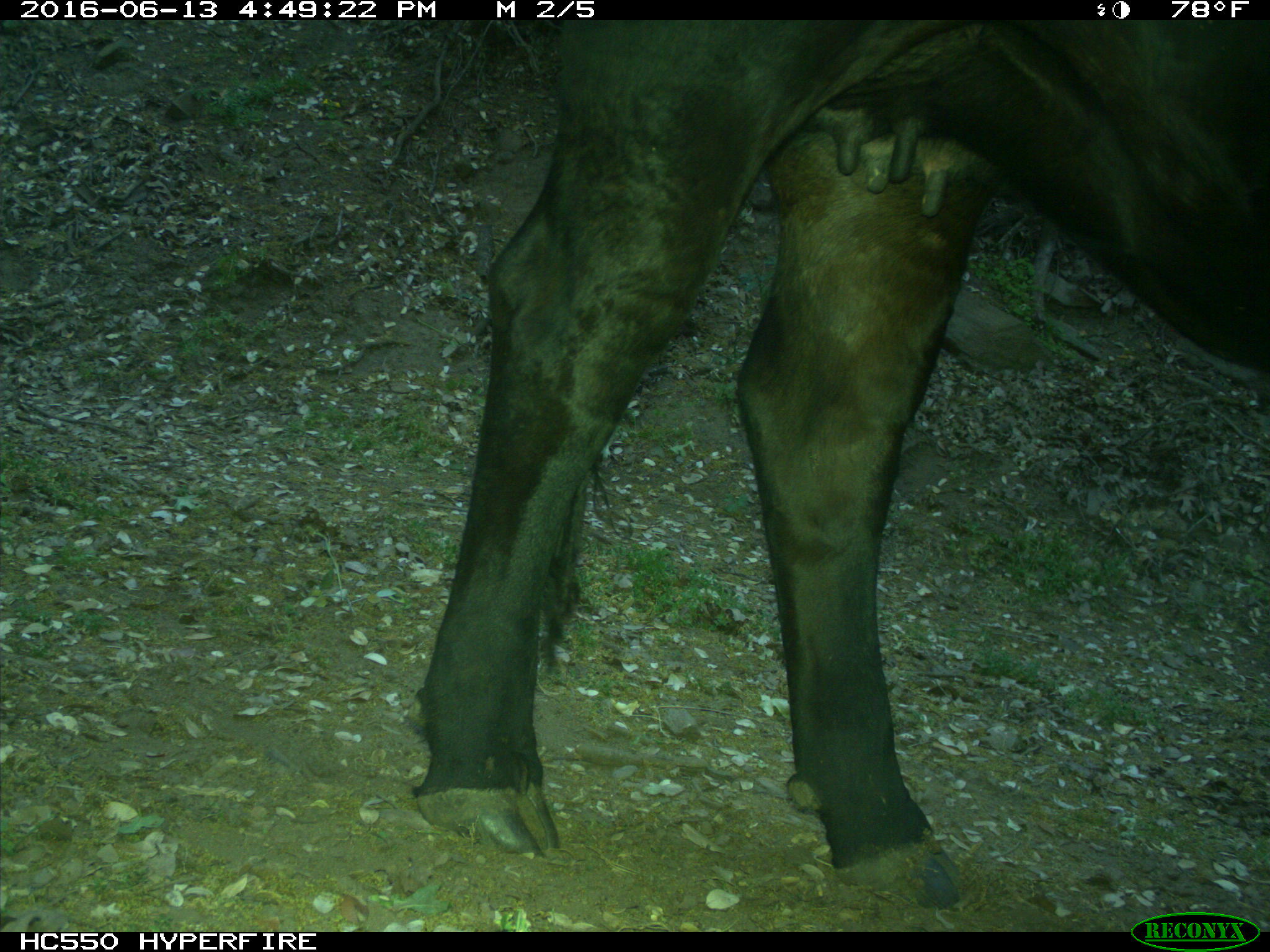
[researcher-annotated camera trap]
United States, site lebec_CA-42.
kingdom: Animalia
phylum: Chordata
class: Mammalia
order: Artiodactyla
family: Bovidae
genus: Bos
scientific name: Bos taurus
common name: domestic cow